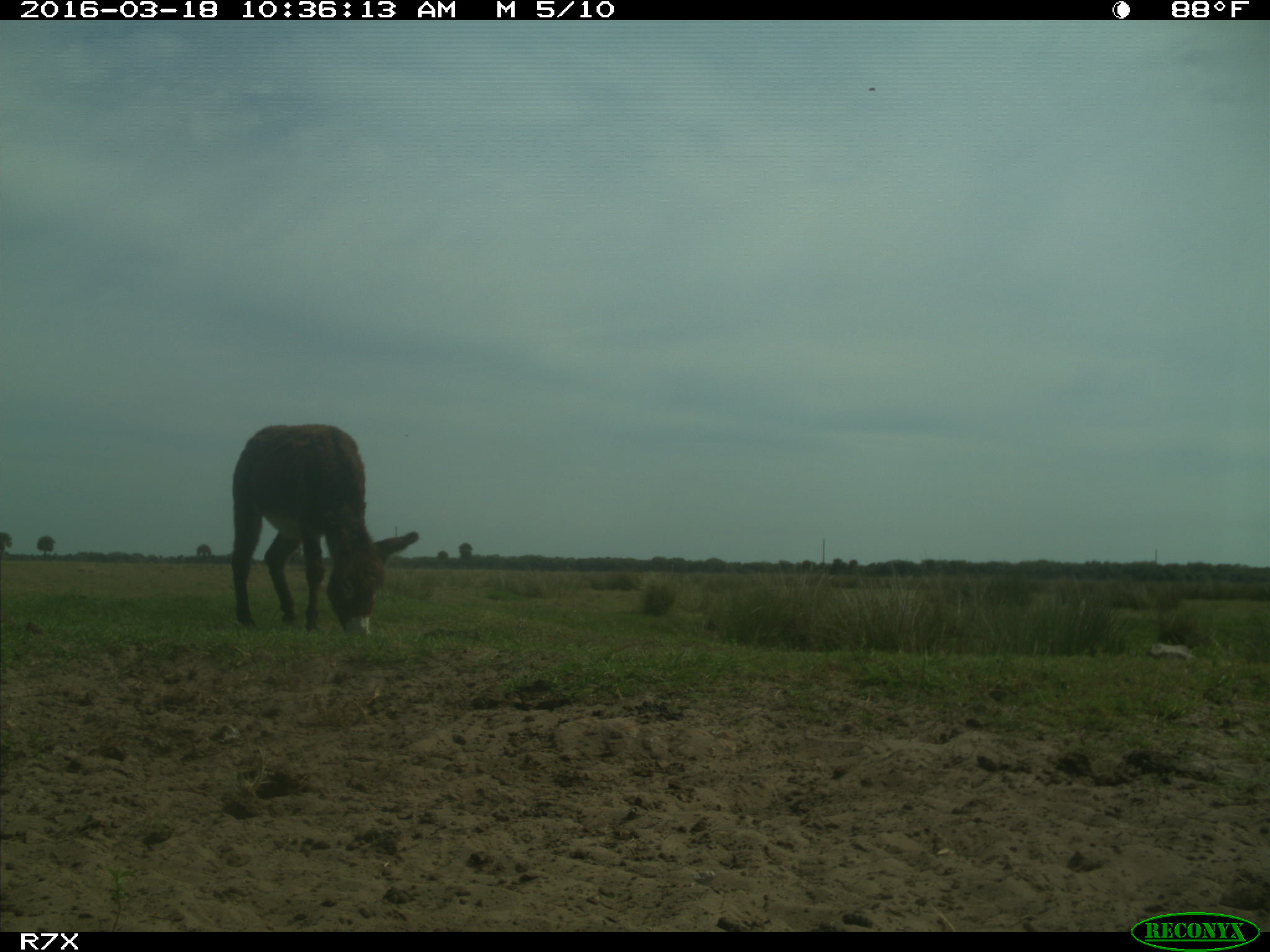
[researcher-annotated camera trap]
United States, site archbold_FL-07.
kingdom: Animalia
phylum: Chordata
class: Mammalia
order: Perissodactyla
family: Equidae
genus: Equus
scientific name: Equus africanus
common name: african wild ass